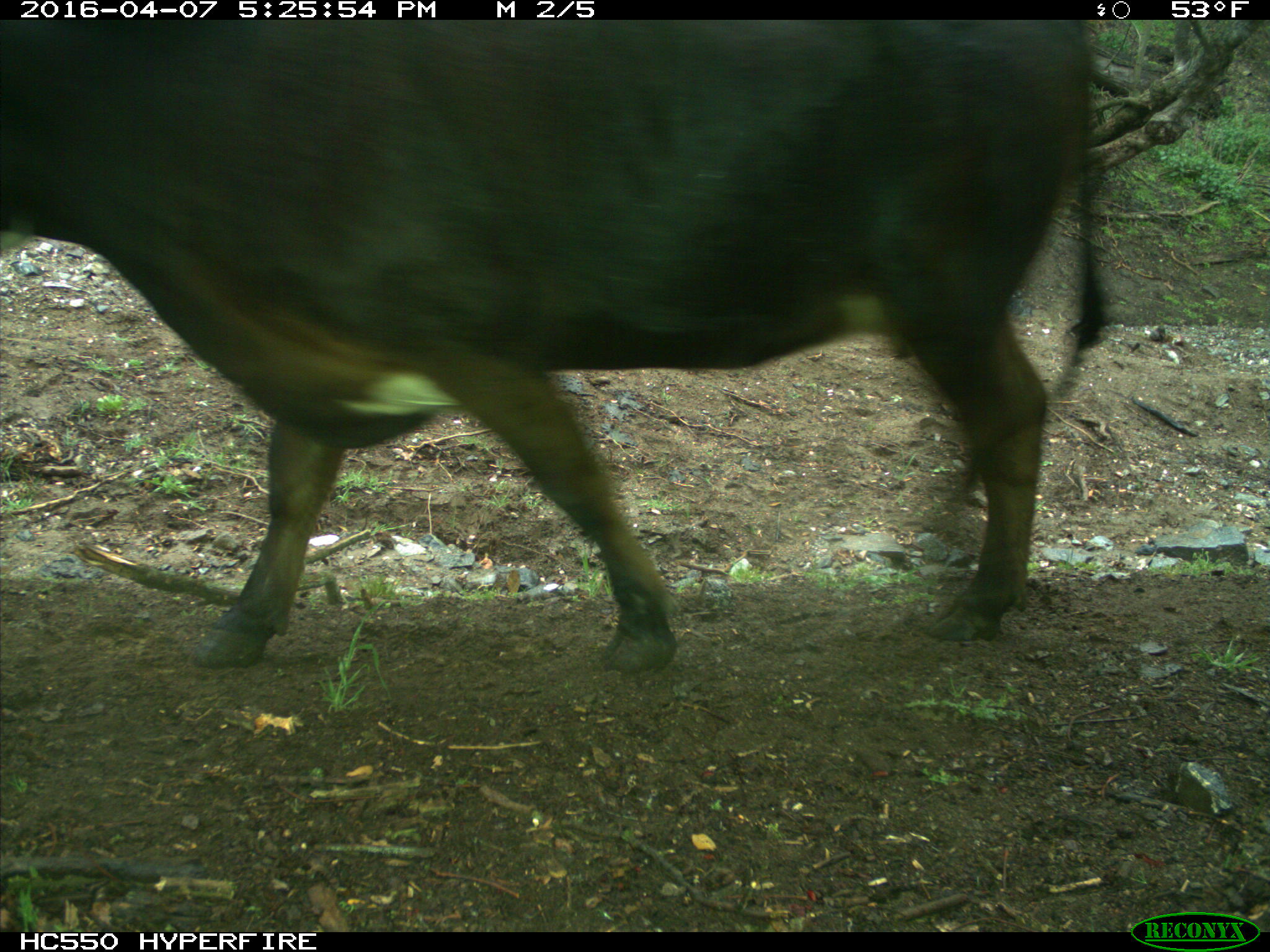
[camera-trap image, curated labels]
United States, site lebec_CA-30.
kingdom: Animalia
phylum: Chordata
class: Mammalia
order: Artiodactyla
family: Bovidae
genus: Bos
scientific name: Bos taurus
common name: domestic cow